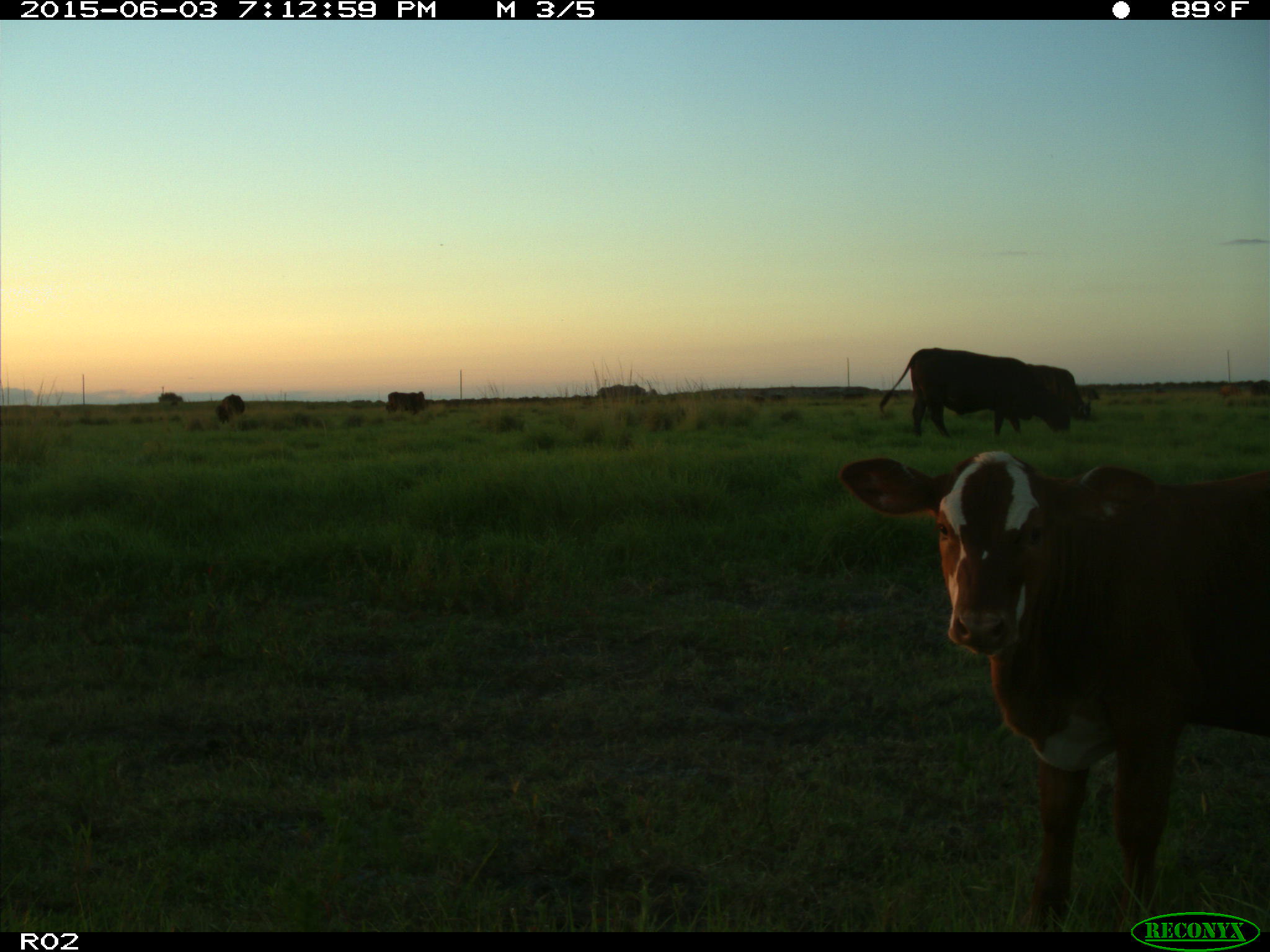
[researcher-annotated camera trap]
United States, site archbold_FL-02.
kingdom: Animalia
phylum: Chordata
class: Mammalia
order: Artiodactyla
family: Bovidae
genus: Bos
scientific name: Bos taurus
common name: domestic cow